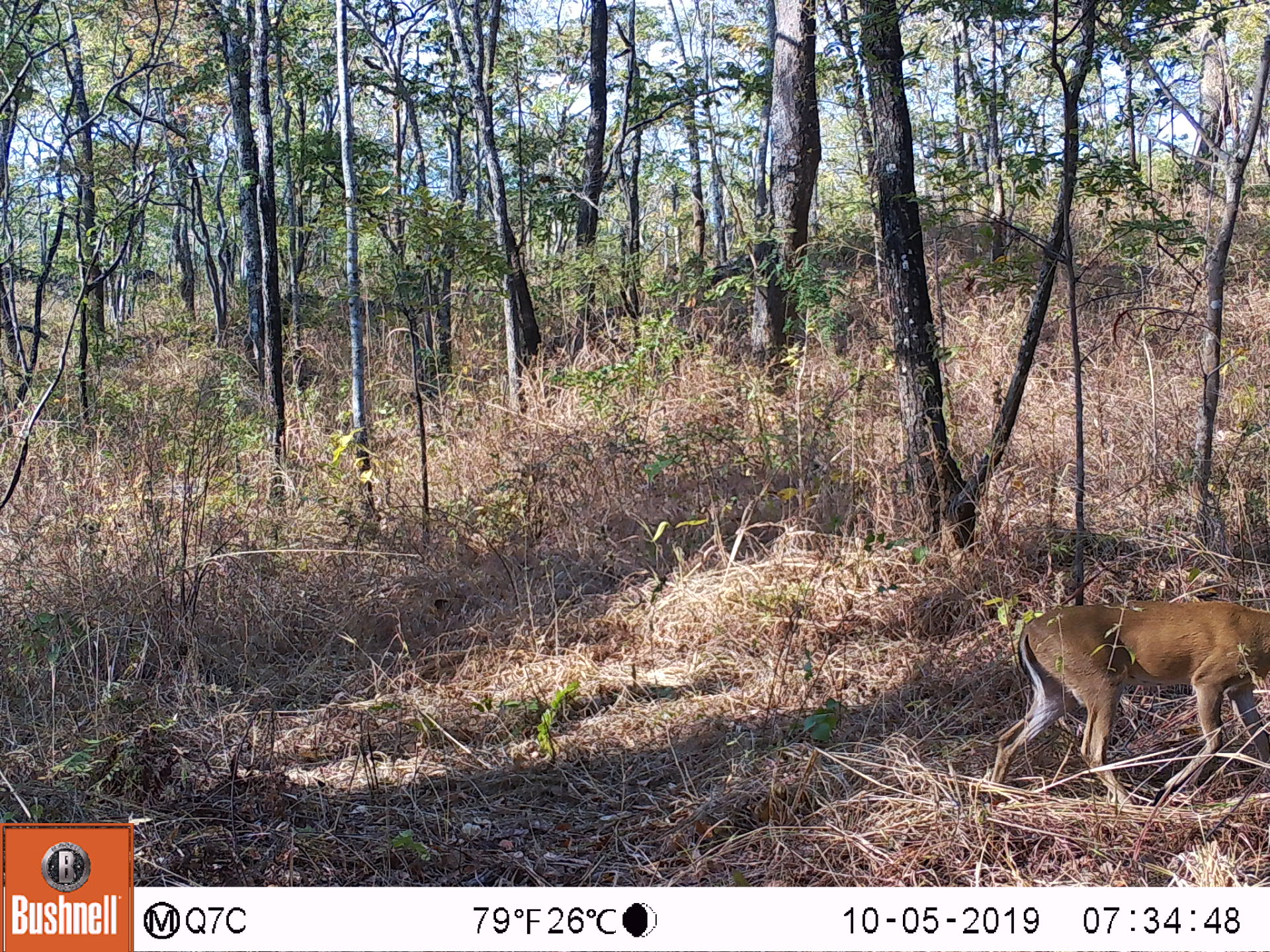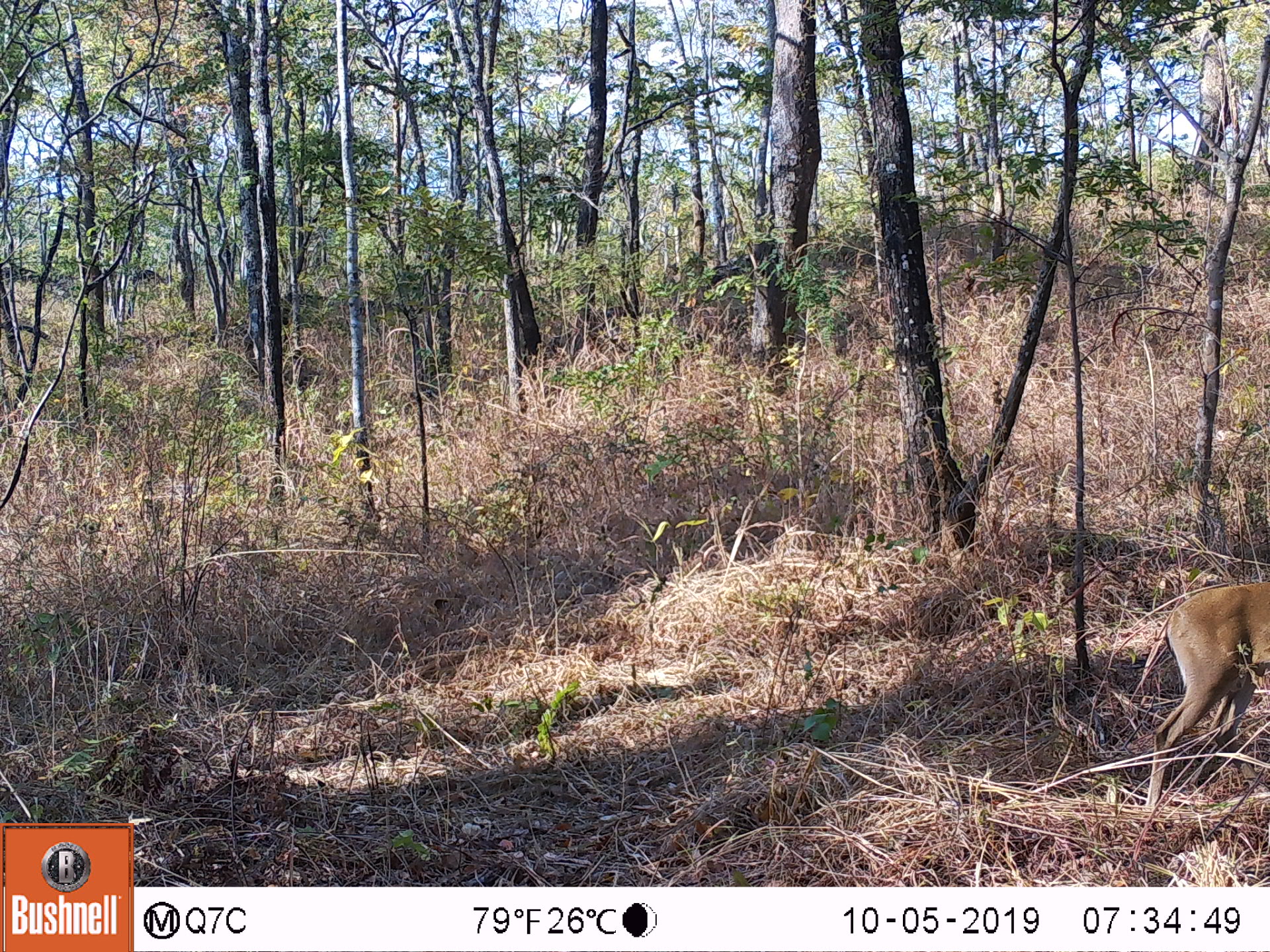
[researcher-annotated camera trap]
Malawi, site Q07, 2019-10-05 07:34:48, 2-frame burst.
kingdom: Animalia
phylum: Chordata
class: Mammalia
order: Artiodactyla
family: Bovidae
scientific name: Antilopinae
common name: small antelope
Small antelope (Antilopinae), count 1.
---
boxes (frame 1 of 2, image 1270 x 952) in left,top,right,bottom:
small antelope: 976,596,1269,828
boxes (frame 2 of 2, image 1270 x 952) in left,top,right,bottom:
small antelope: 1132,576,1267,826